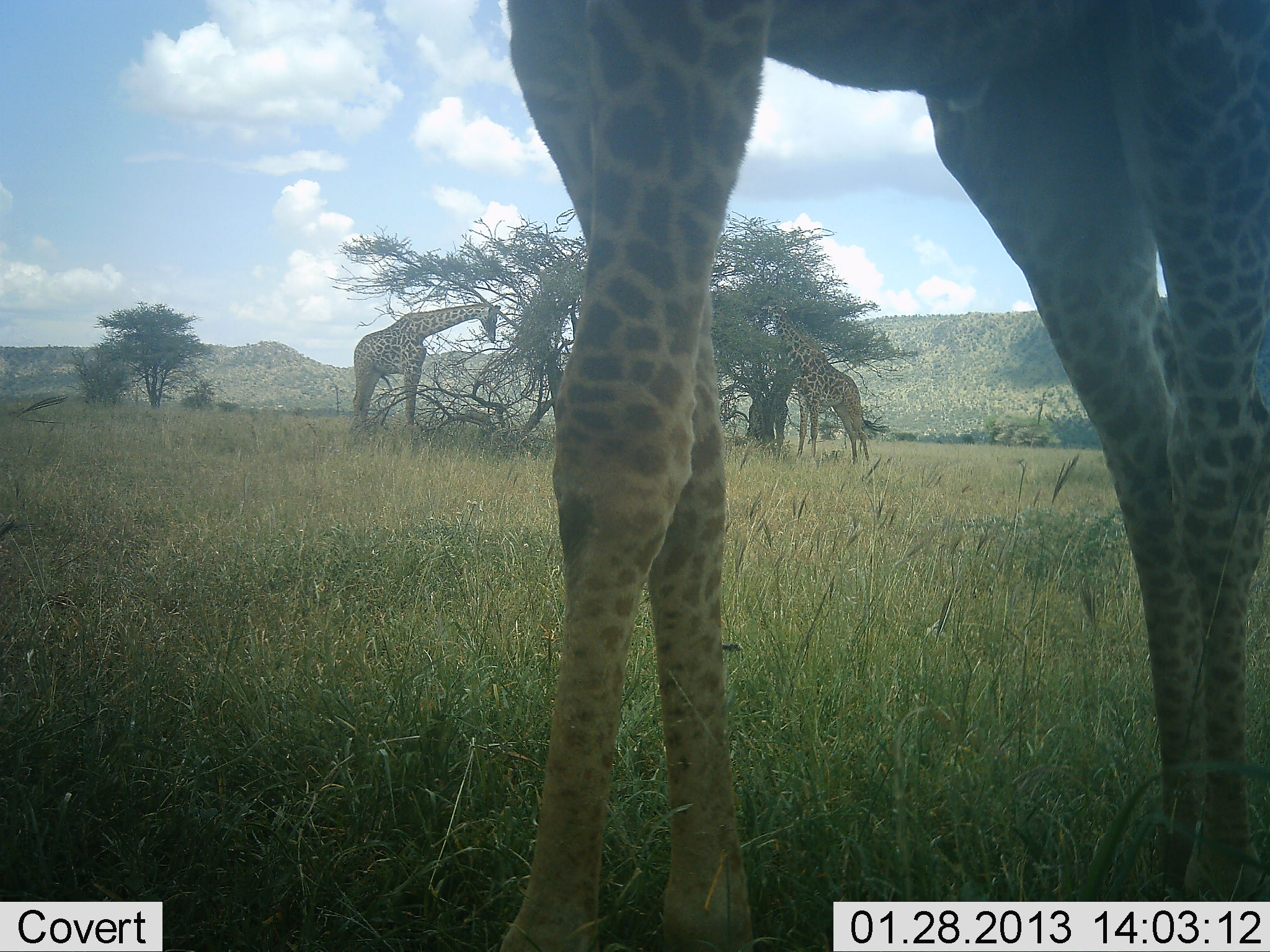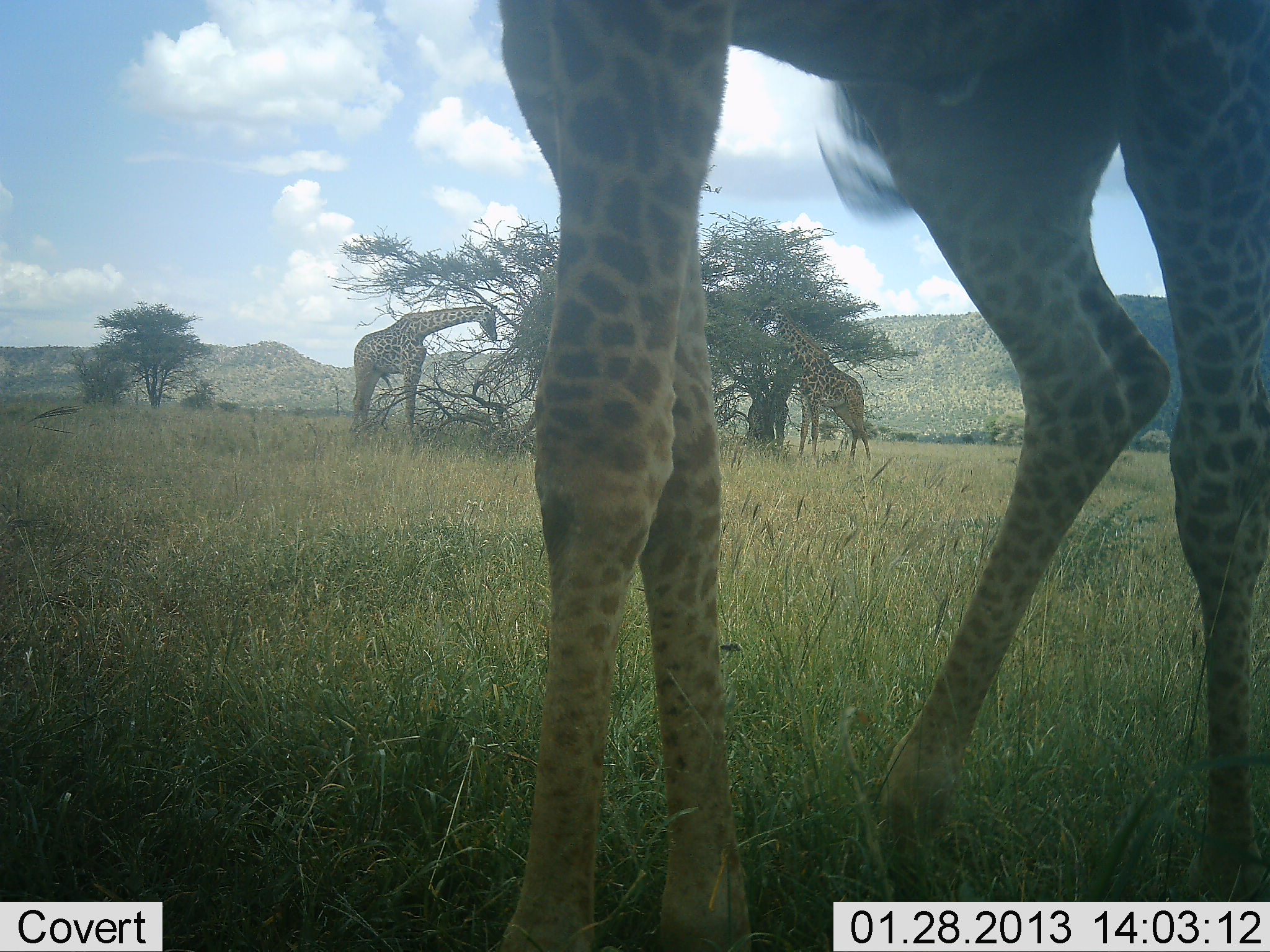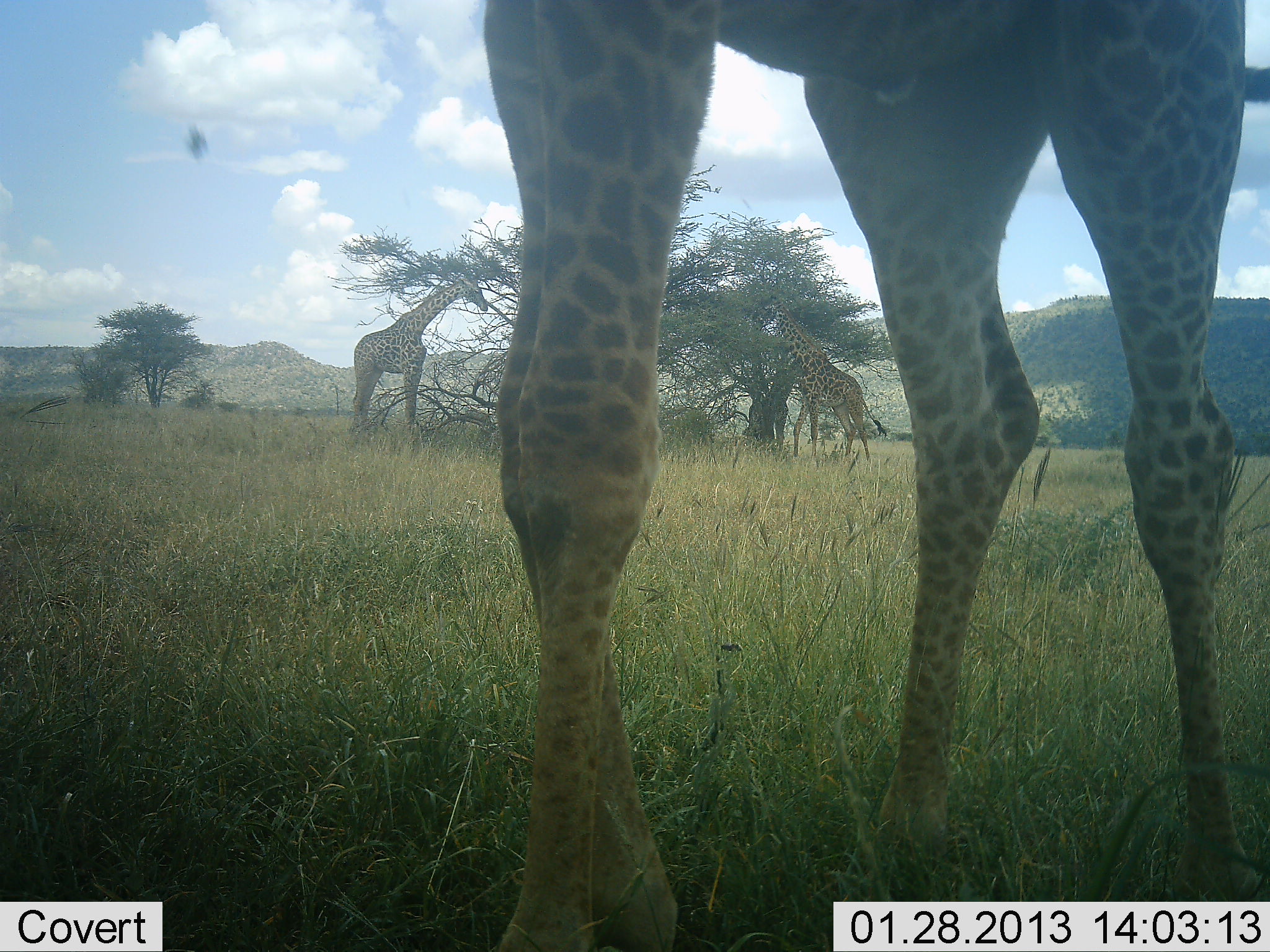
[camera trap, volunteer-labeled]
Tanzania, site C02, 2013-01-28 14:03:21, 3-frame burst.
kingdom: Animalia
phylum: Chordata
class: Mammalia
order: Artiodactyla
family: Giraffidae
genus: Giraffa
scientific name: Giraffa camelopardalis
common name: giraffe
Giraffe (Giraffa camelopardalis), count 3. Behavior (volunteer vote fractions): standing 54%, resting 2%, moving 23%, interacting 2%. Young present (vote fraction): 0%. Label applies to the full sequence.